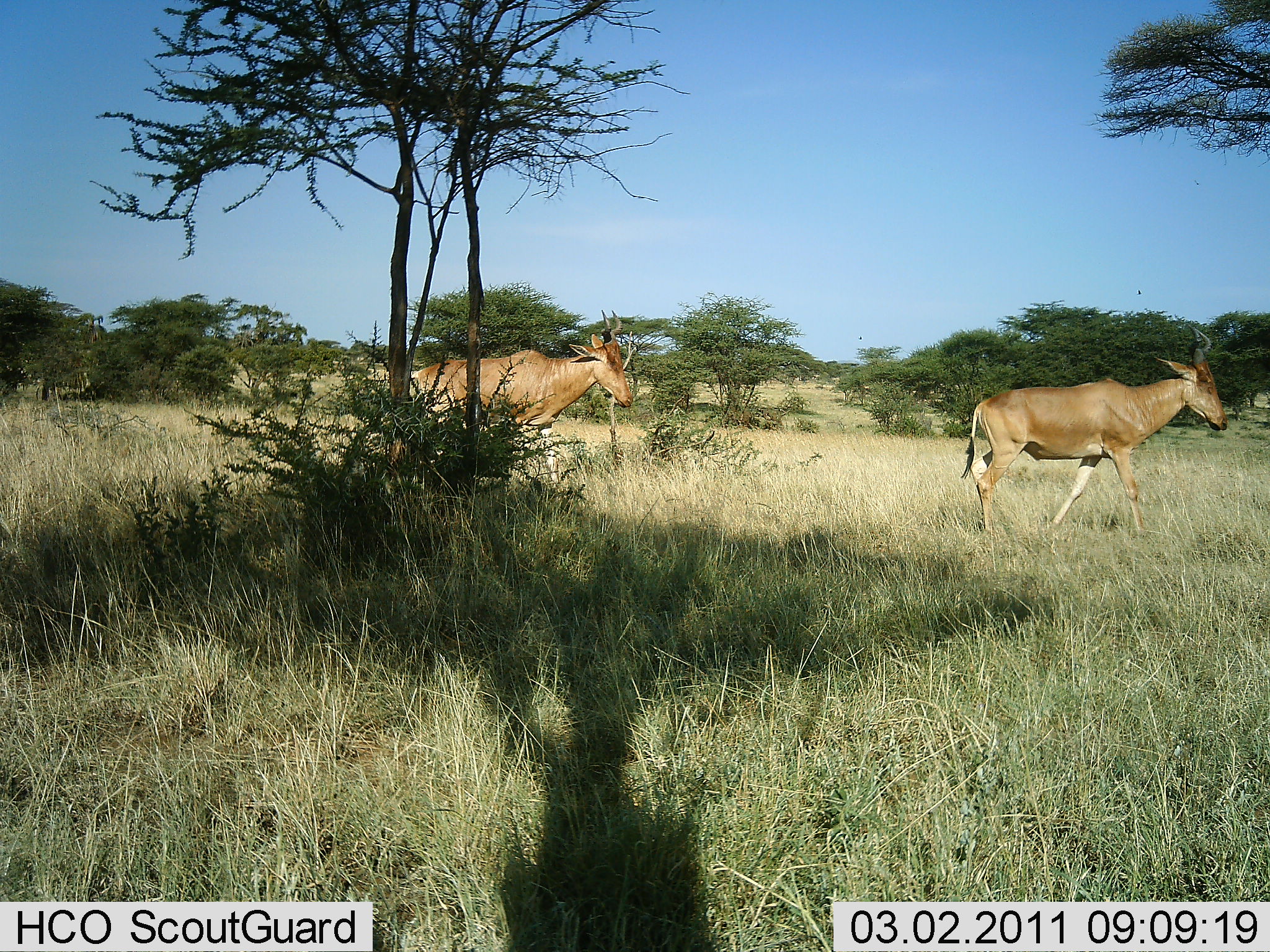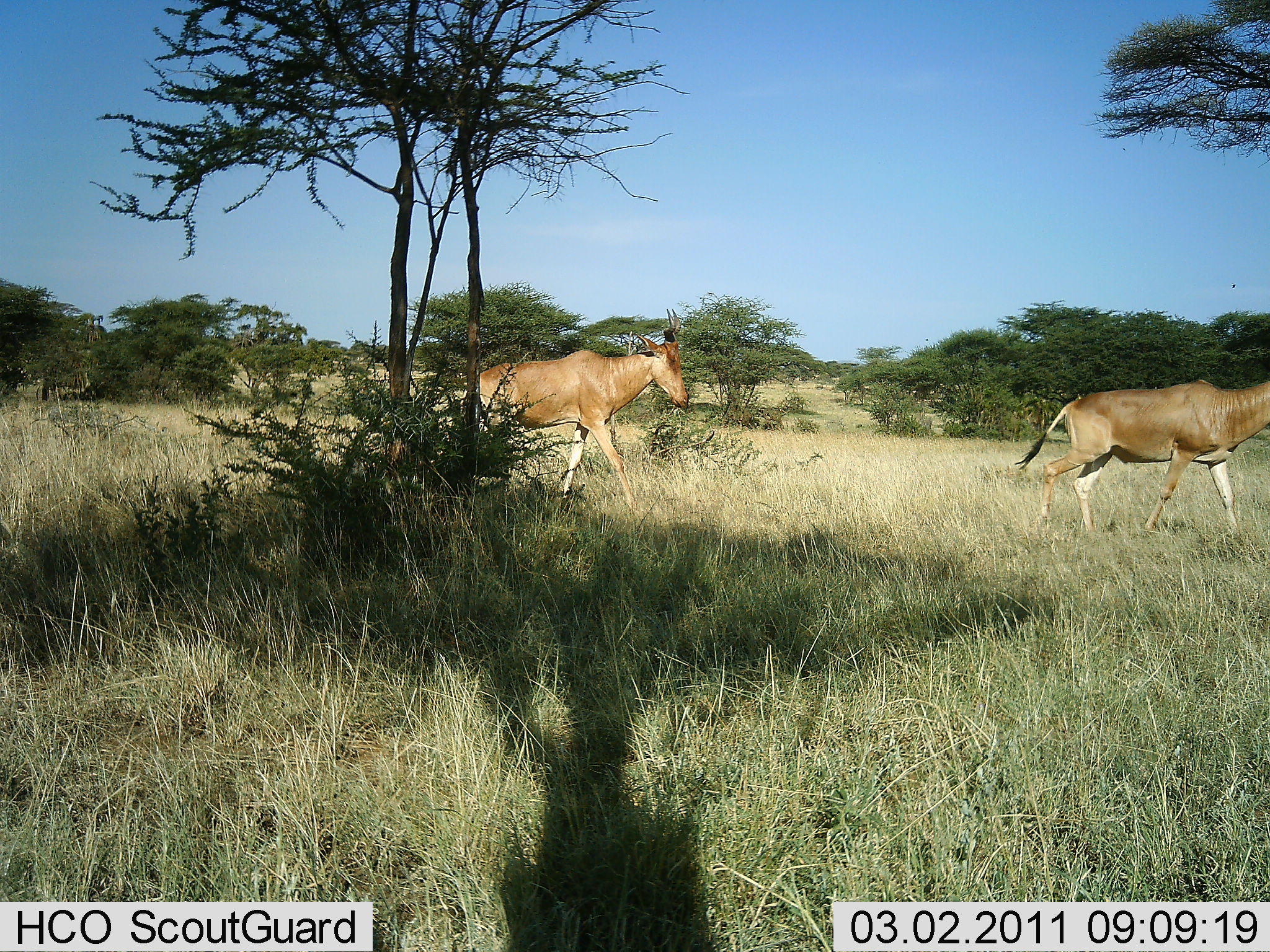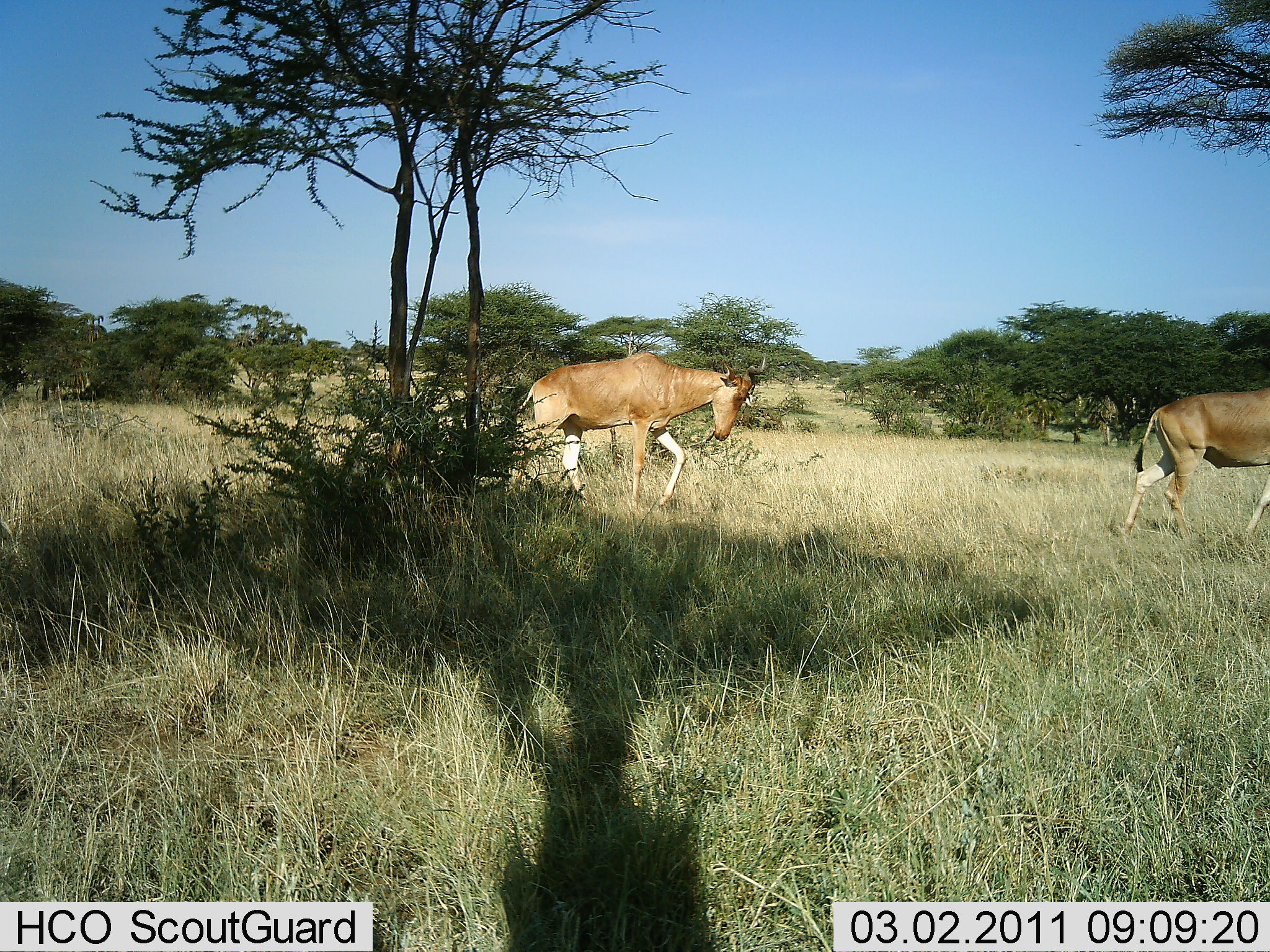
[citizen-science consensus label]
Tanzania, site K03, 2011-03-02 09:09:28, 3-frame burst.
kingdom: Animalia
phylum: Chordata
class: Mammalia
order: Artiodactyla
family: Bovidae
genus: Alcelaphus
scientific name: Alcelaphus buselaphus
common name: hartebeest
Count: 2.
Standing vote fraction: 0%.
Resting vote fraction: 0%.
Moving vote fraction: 100%.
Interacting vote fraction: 0%.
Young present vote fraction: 0%.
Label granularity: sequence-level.